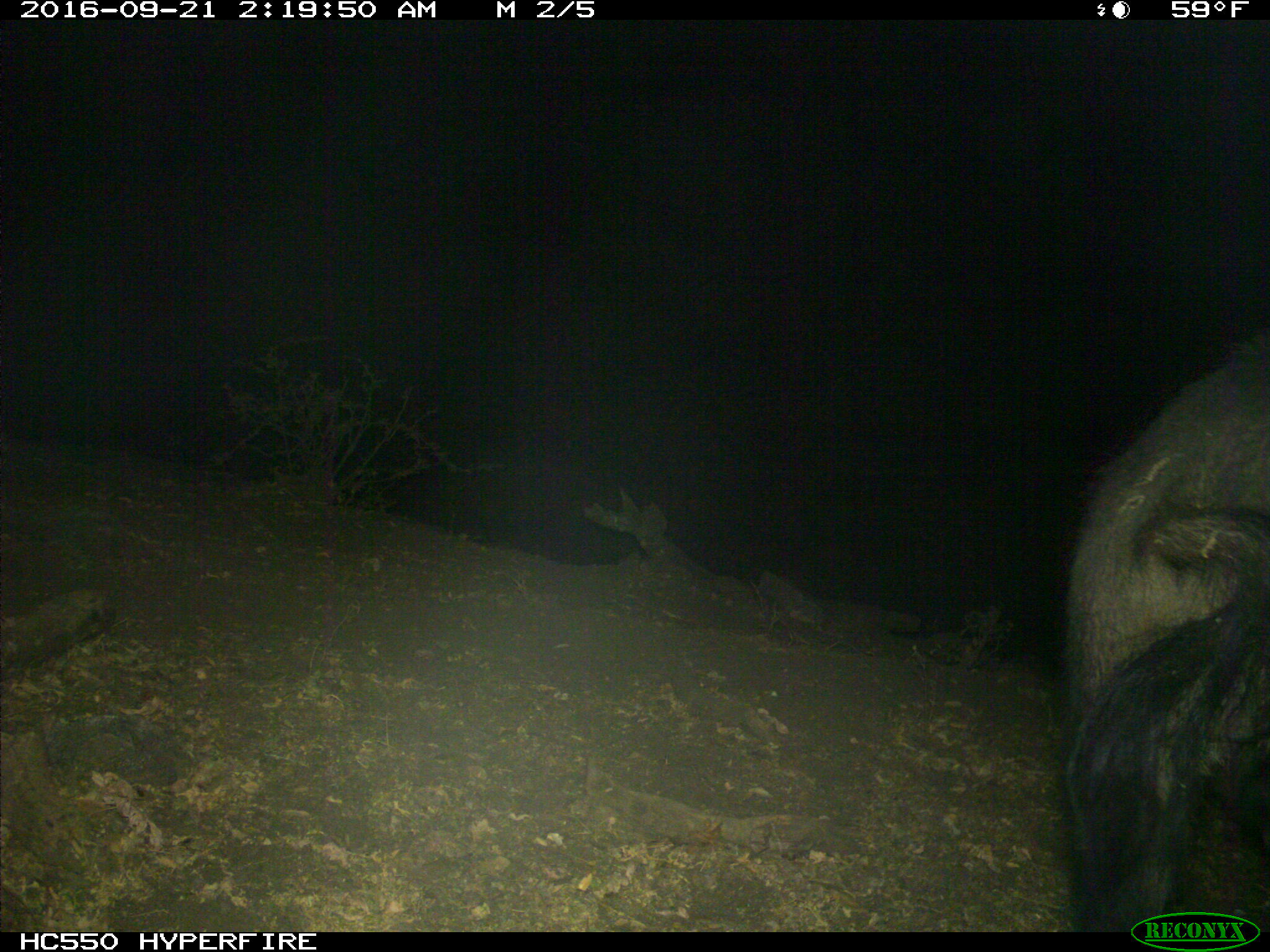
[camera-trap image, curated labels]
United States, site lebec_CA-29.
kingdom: Animalia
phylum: Chordata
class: Mammalia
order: Artiodactyla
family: Suidae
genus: Sus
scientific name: Sus scrofa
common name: wild boar